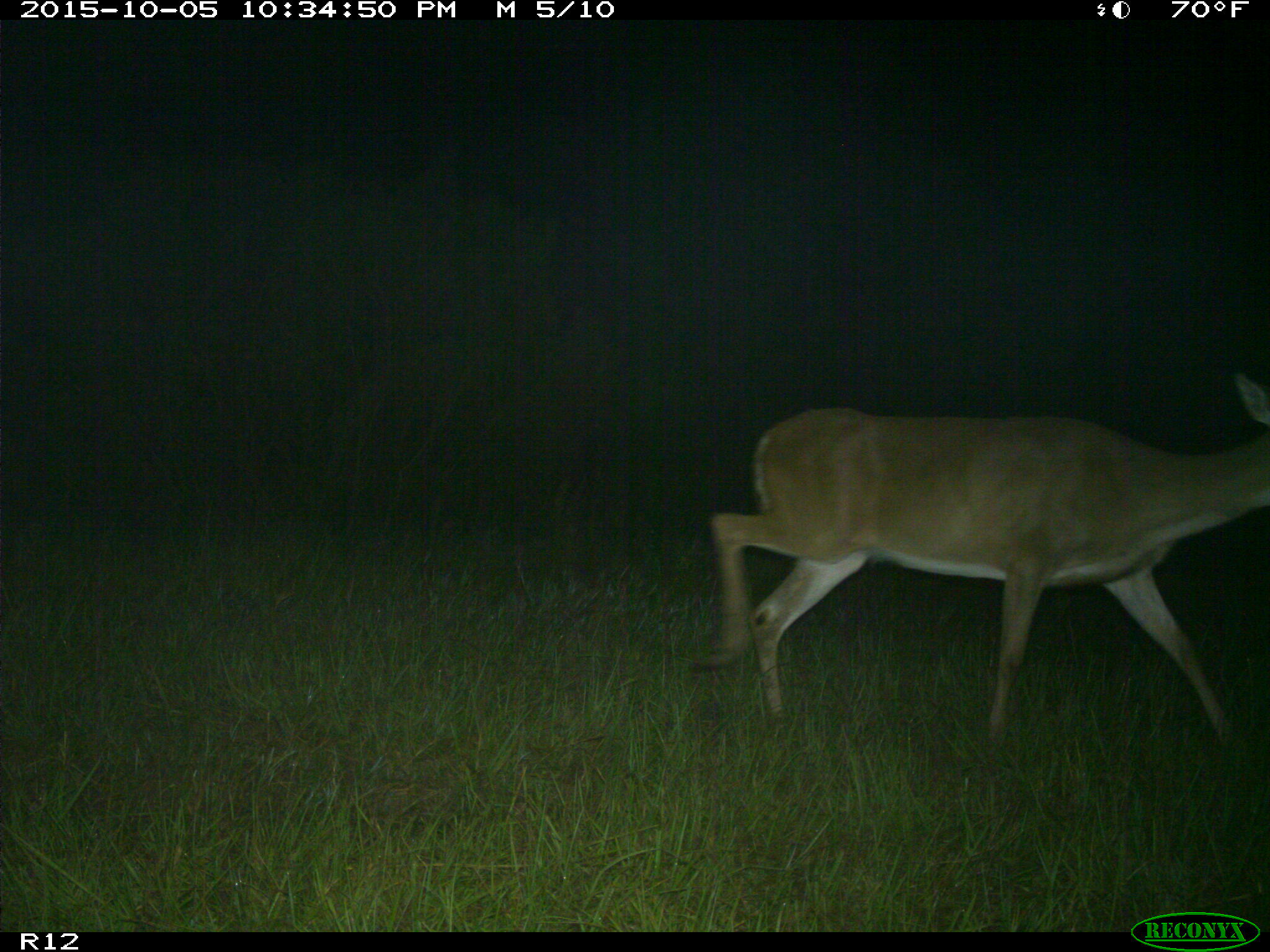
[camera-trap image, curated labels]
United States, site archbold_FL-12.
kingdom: Animalia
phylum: Chordata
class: Mammalia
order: Artiodactyla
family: Cervidae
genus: Odocoileus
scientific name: Odocoileus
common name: deer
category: unidentified deer